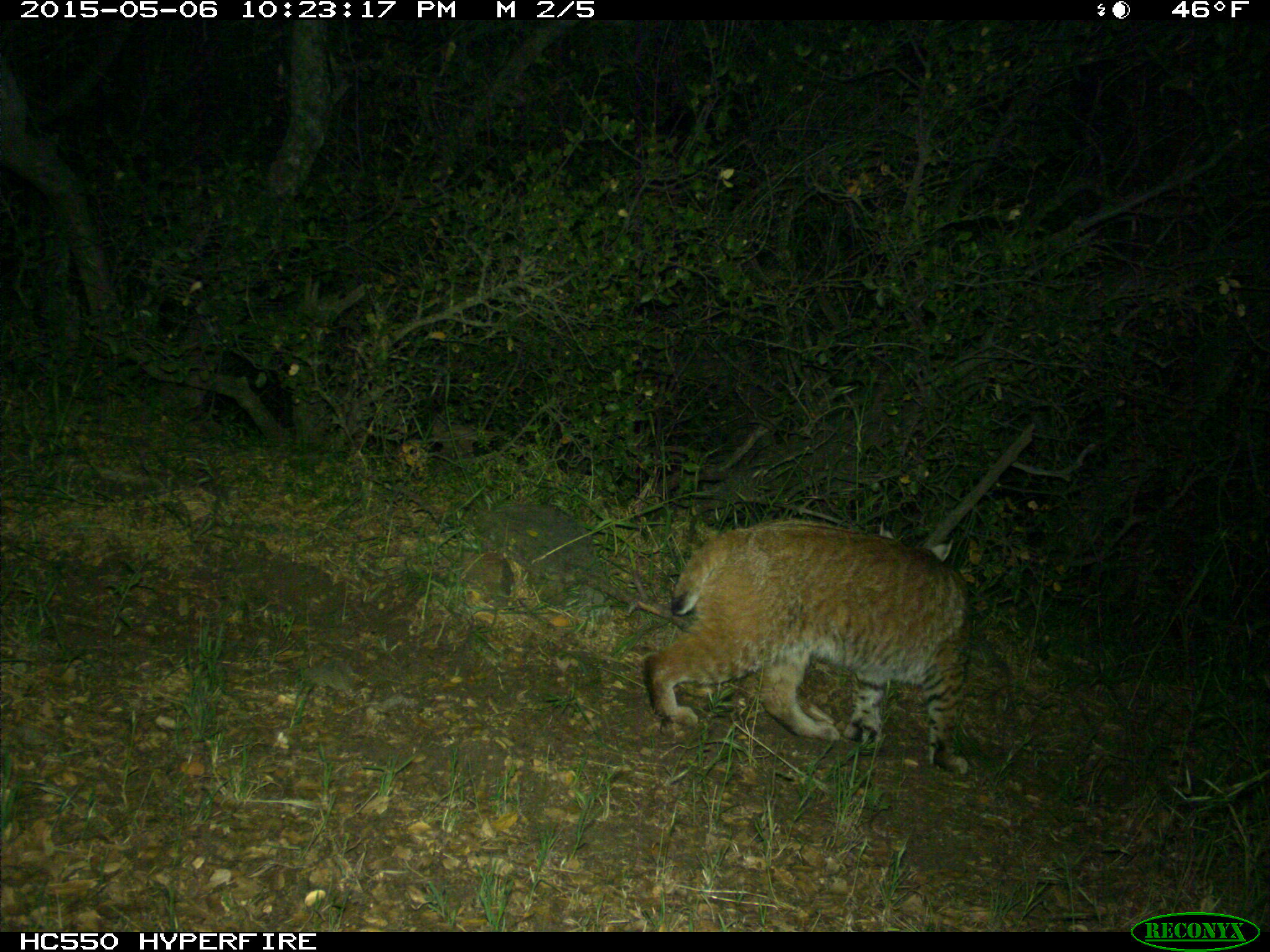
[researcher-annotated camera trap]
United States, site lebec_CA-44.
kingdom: Animalia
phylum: Chordata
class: Mammalia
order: Carnivora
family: Felidae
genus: Lynx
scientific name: Lynx rufus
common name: bobcat